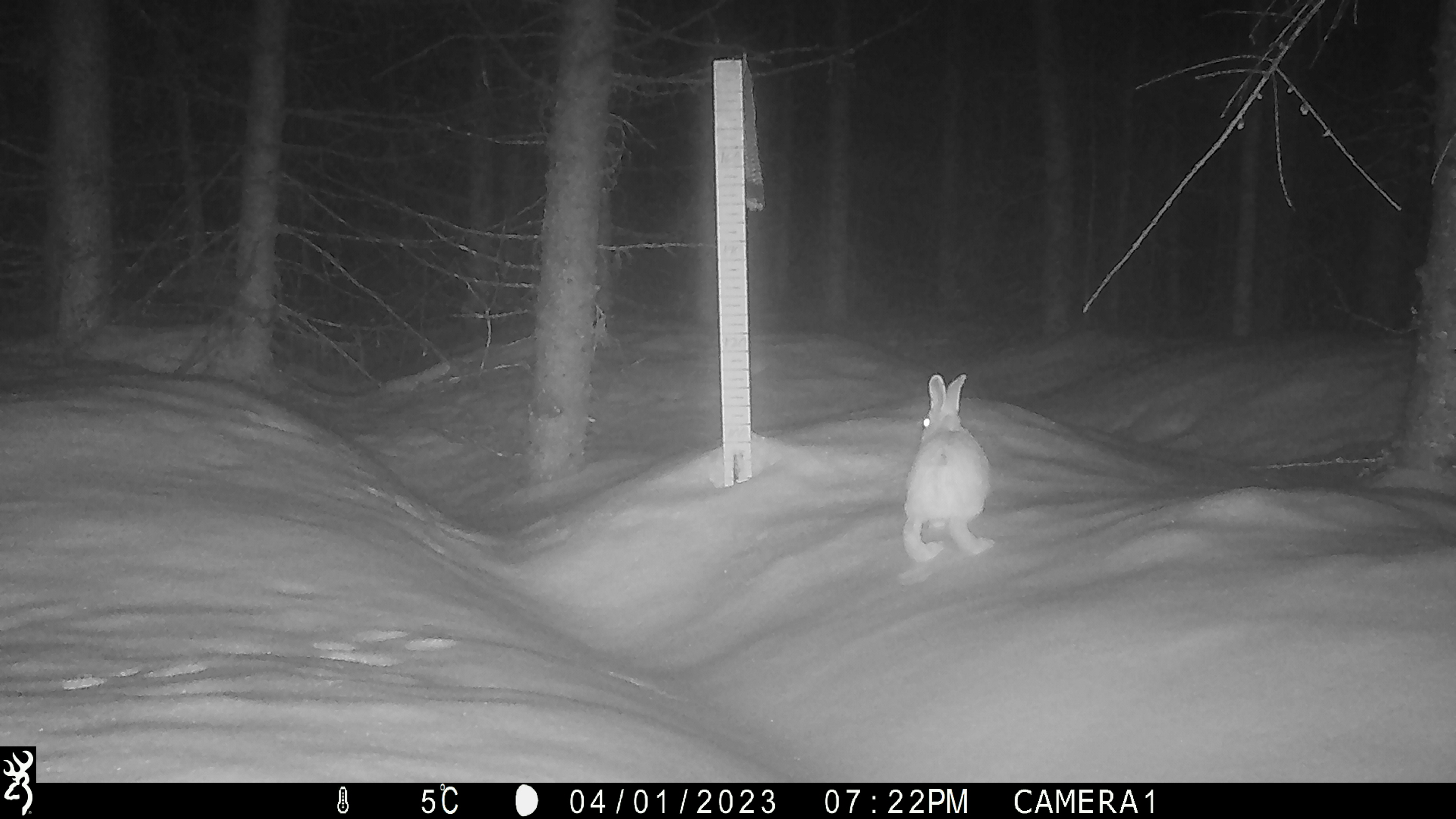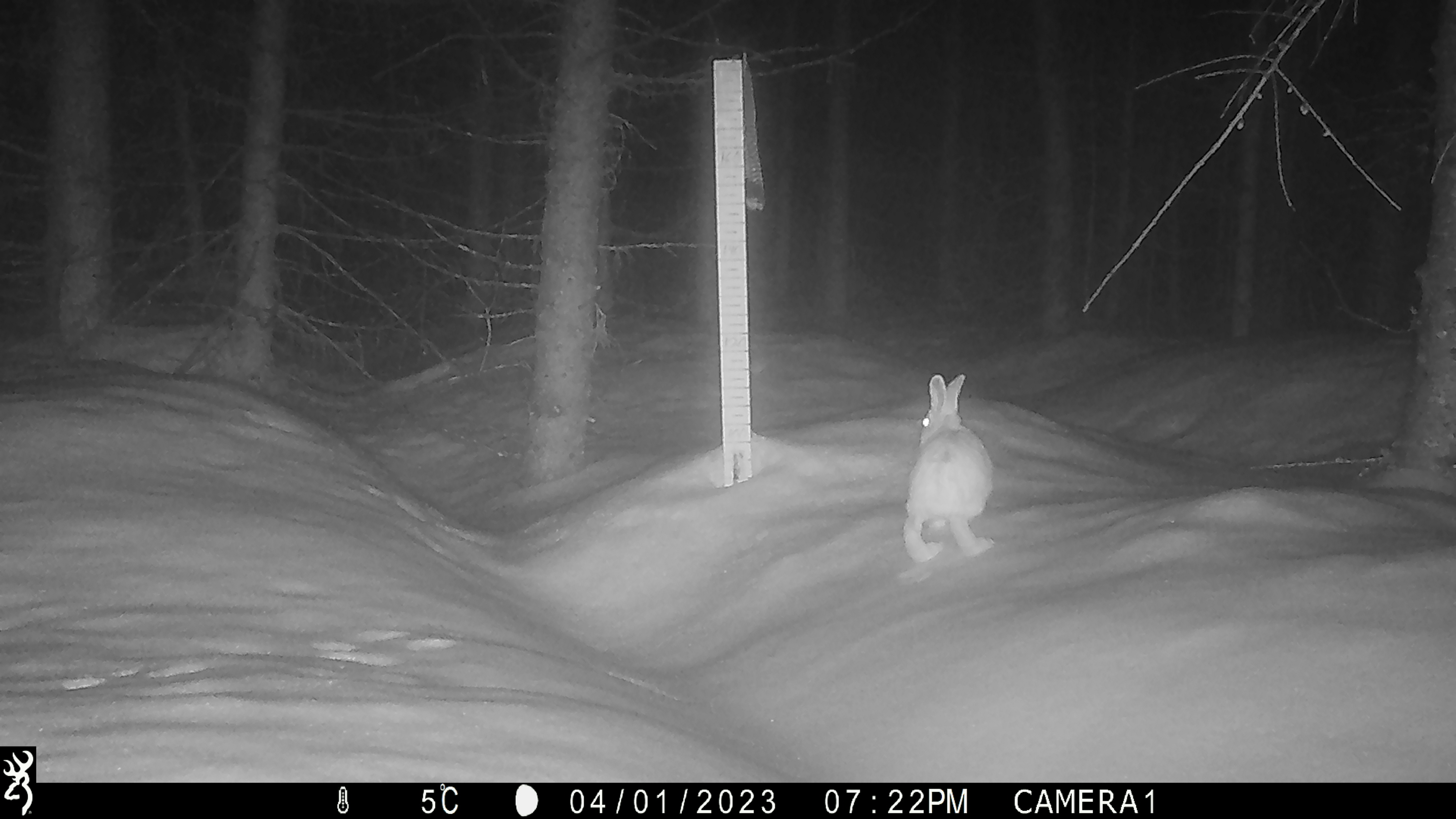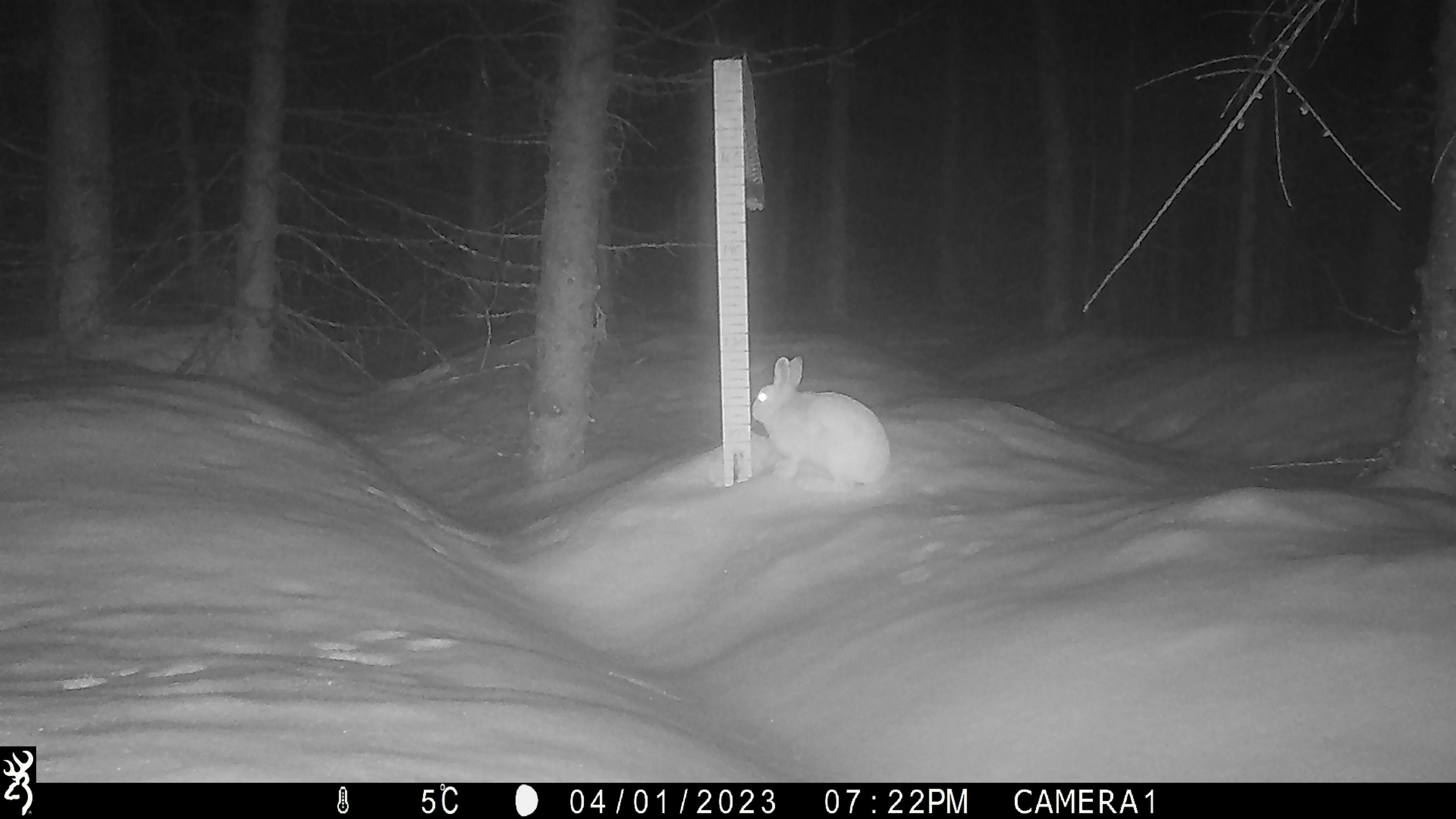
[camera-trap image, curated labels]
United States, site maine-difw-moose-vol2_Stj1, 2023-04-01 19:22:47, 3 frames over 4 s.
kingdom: Animalia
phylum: Chordata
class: Mammalia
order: Lagomorpha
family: Leporidae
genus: Lepus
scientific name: Lepus americanus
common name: snowshoe hare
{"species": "snowshoe hare (Lepus americanus)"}